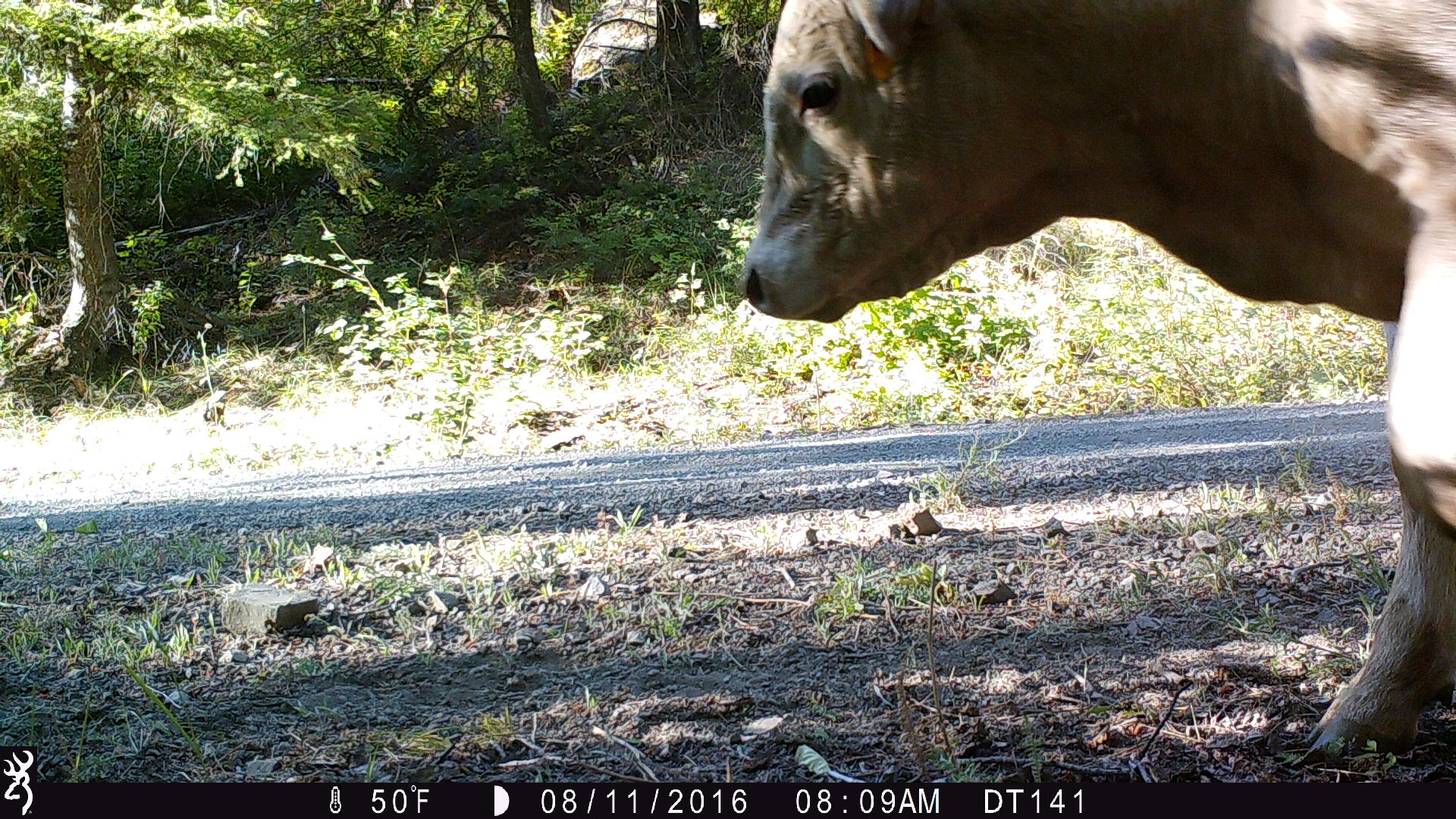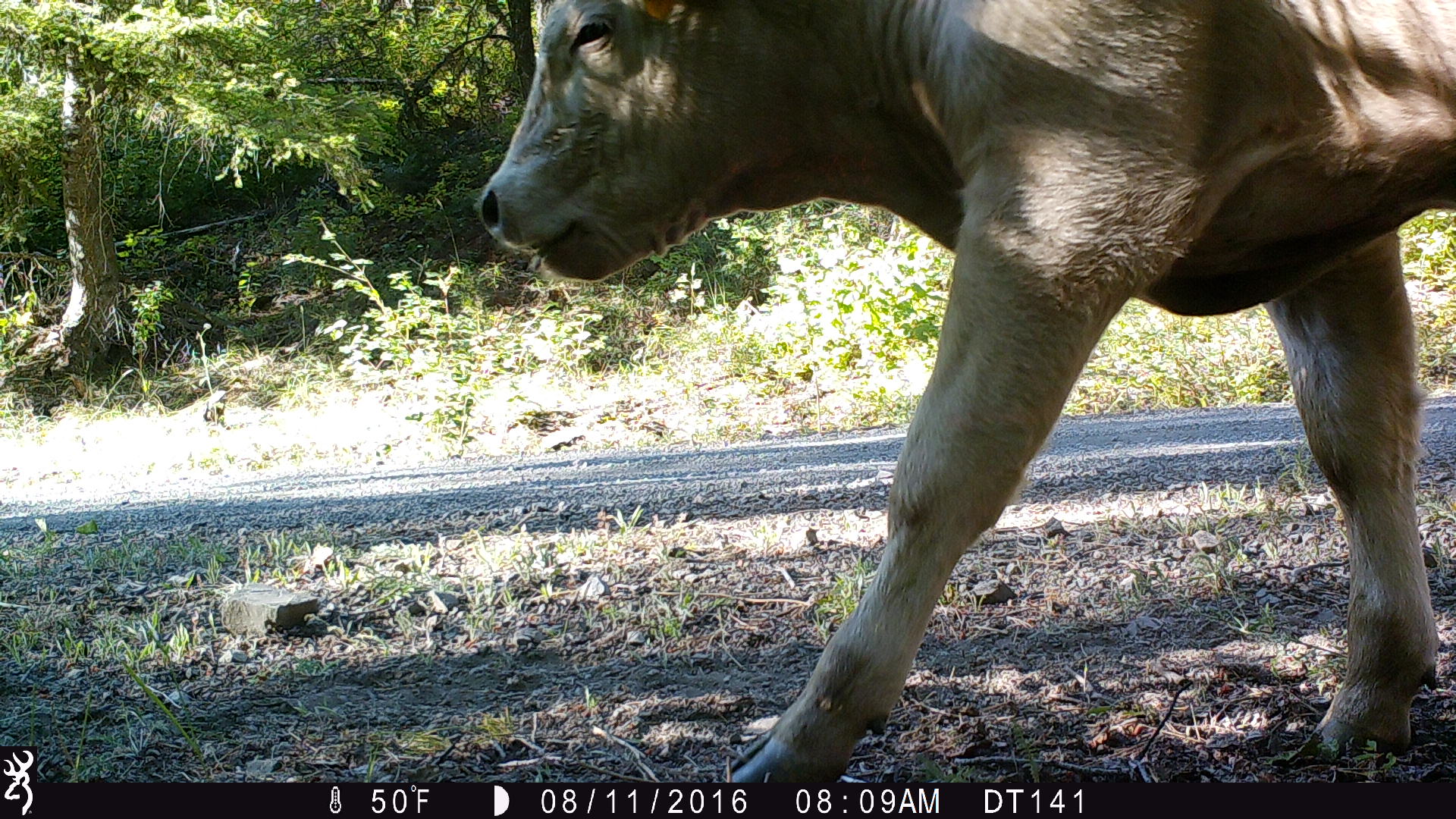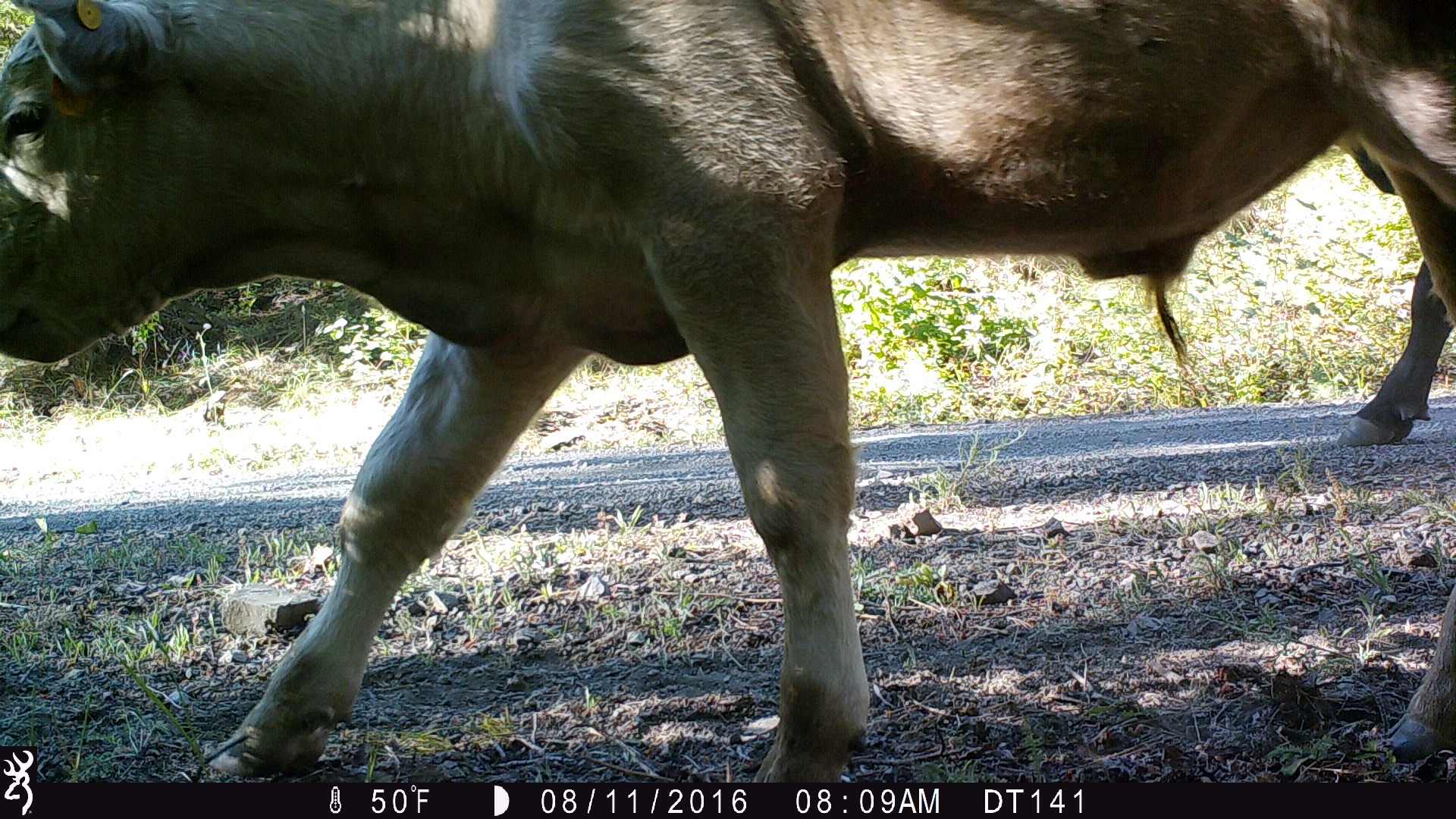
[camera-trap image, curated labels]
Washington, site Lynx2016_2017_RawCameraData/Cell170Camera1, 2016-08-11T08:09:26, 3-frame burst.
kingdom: Animalia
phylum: Chordata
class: Mammalia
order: Artiodactyla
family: Bovidae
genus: Bos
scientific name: Bos taurus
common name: domestic cattle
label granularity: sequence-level